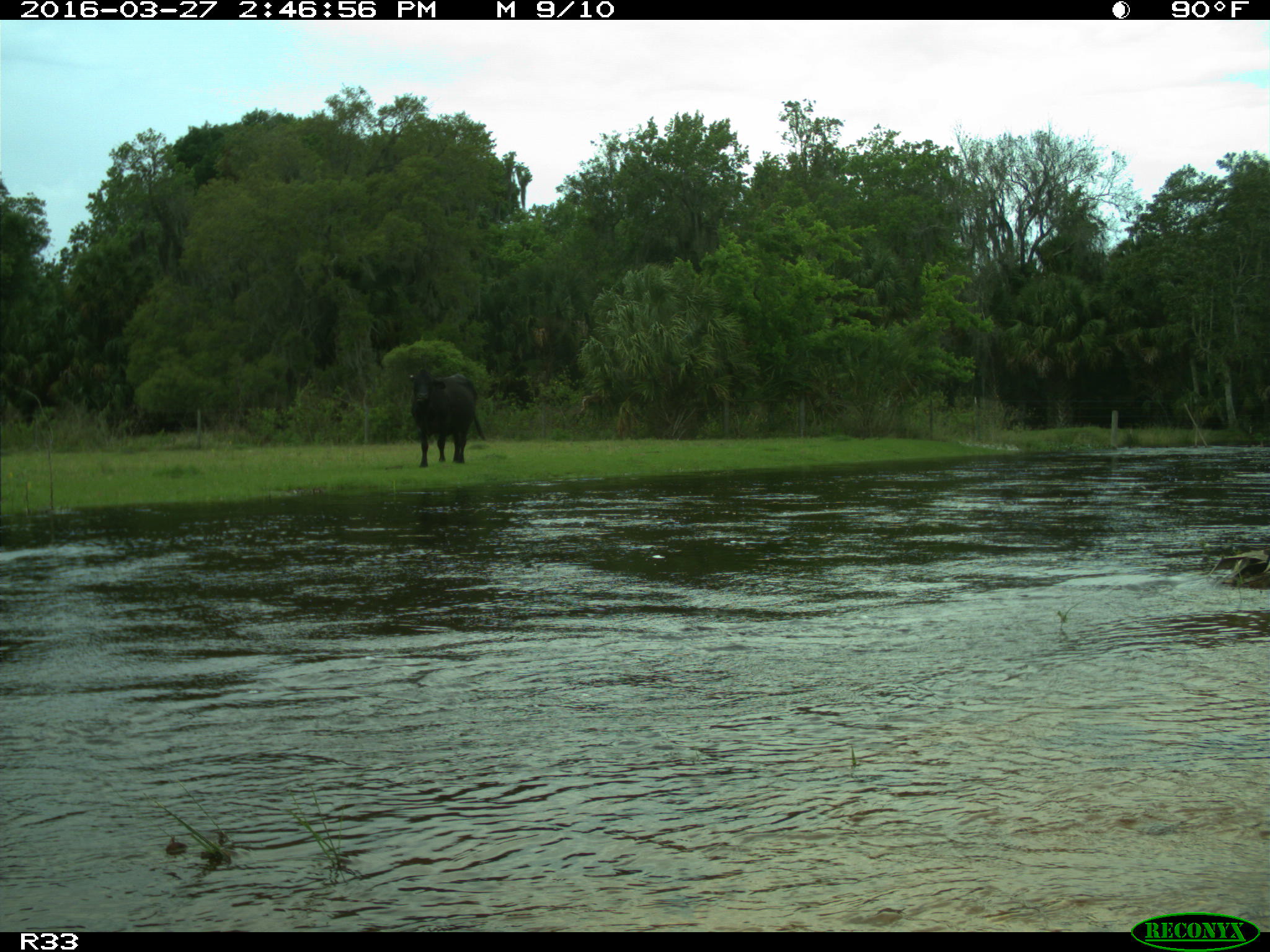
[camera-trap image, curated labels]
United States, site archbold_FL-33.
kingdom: Animalia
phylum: Chordata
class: Mammalia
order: Artiodactyla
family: Bovidae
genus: Bos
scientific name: Bos taurus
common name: domestic cow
Bos taurus (domestic cow).